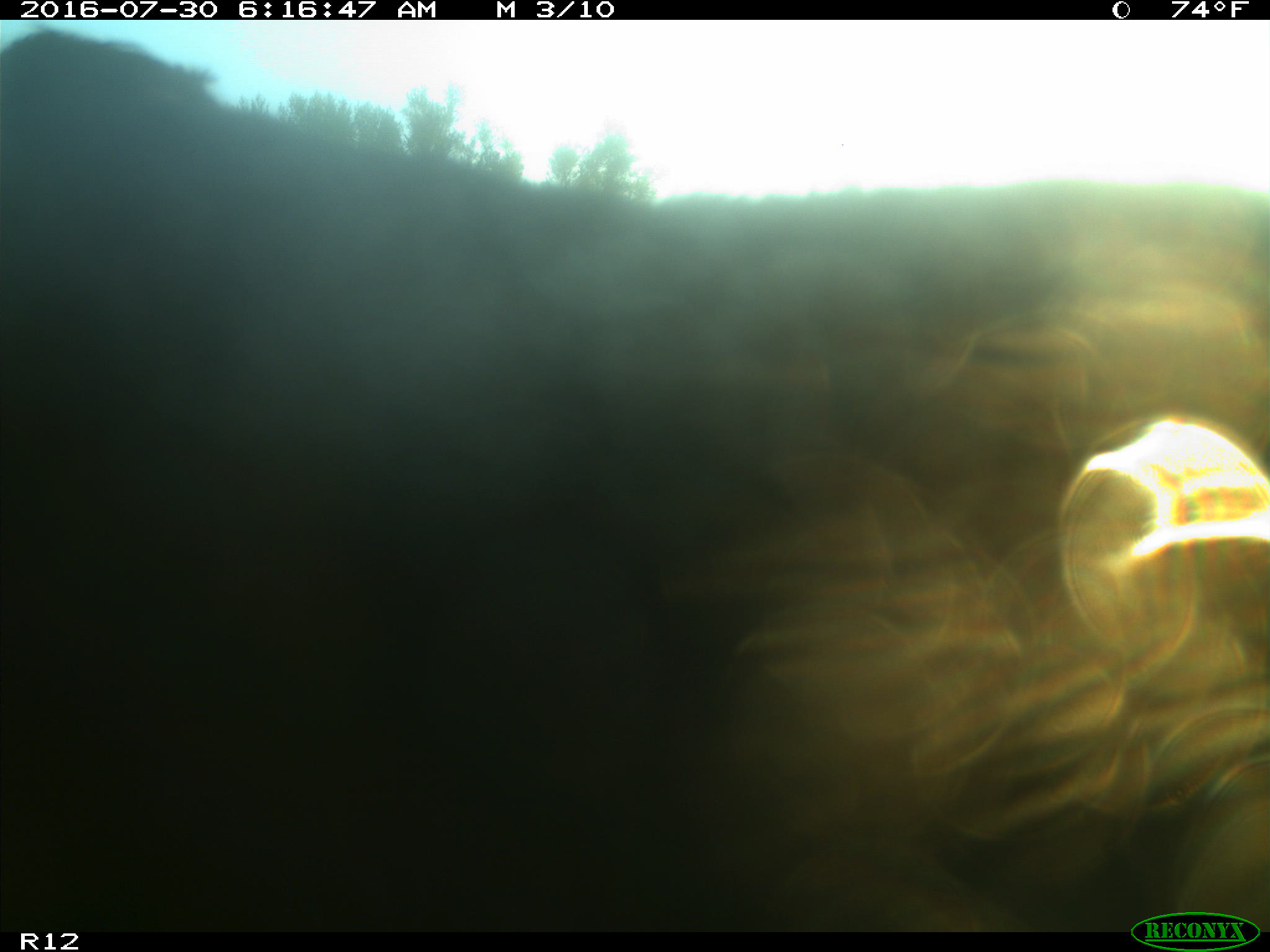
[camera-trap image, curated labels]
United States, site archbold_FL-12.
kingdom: Animalia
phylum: Chordata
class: Mammalia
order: Artiodactyla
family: Bovidae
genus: Bos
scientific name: Bos taurus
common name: domestic cow